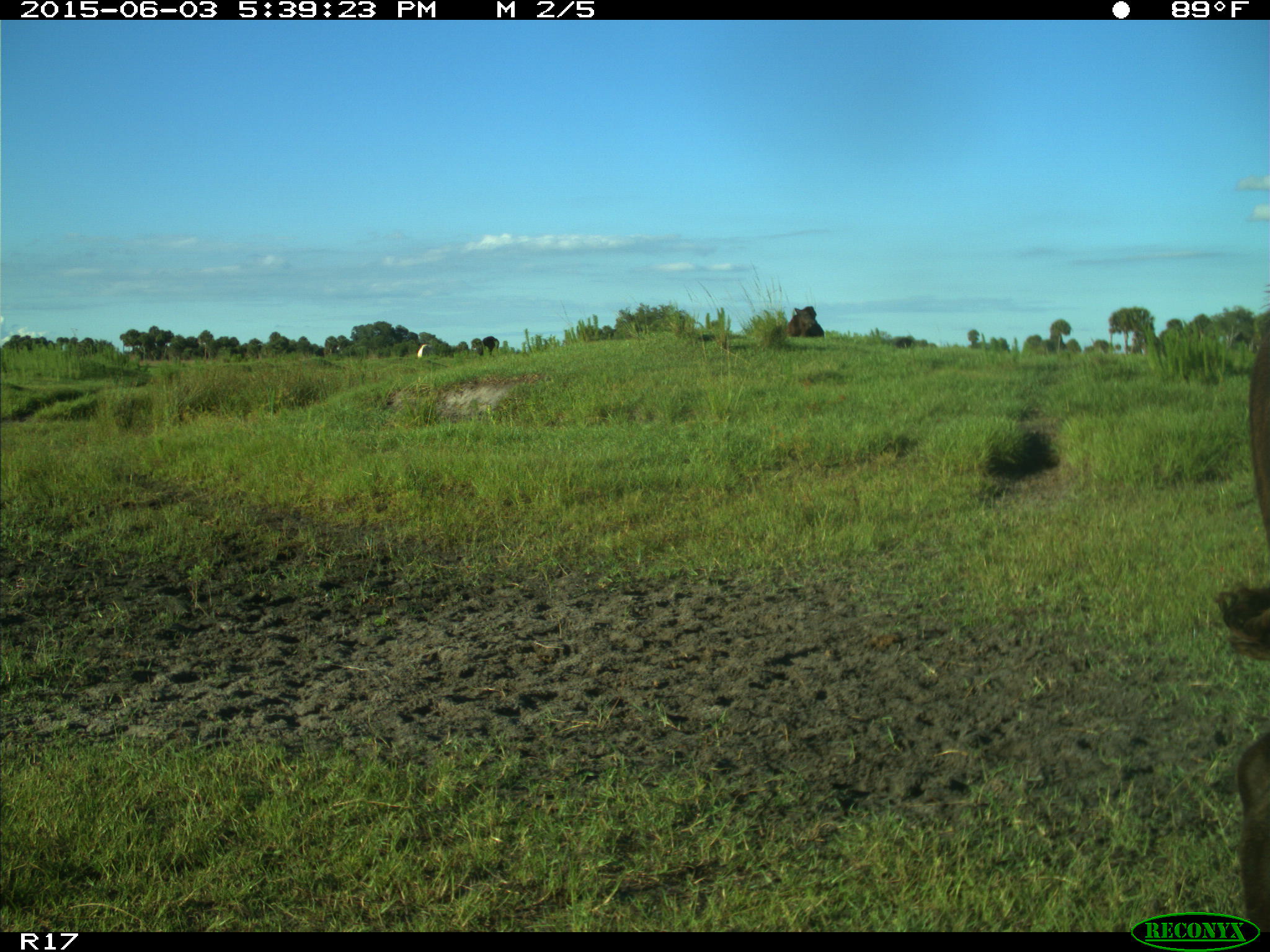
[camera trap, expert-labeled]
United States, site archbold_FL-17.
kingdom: Animalia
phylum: Chordata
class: Mammalia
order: Artiodactyla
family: Bovidae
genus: Bos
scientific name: Bos taurus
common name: domestic cow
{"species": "Bos taurus (domestic cow)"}